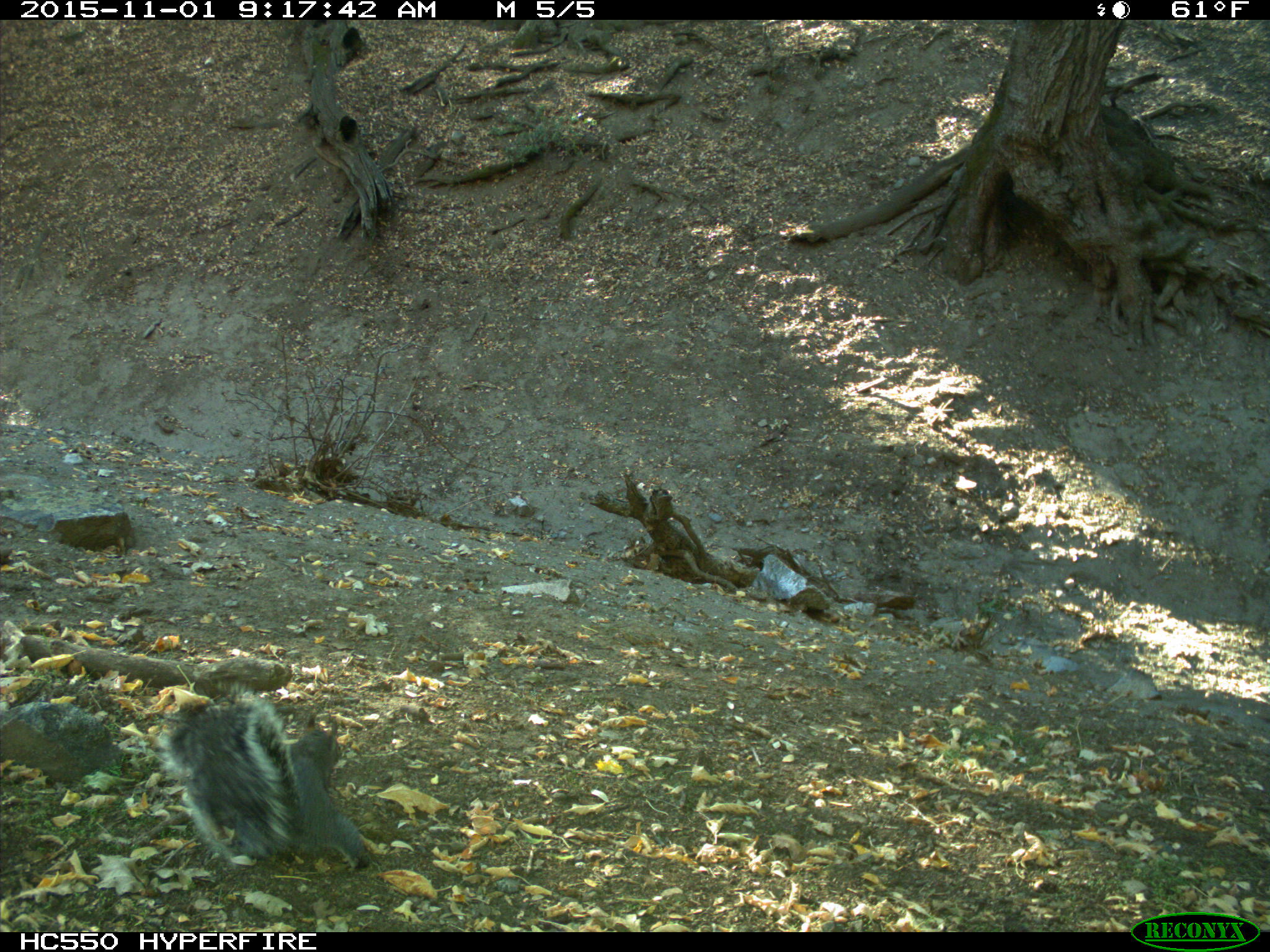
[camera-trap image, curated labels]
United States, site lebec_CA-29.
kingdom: Animalia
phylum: Chordata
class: Mammalia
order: Rodentia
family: Sciuridae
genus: Sciurus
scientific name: Sciurus carolinensis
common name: eastern gray squirrel